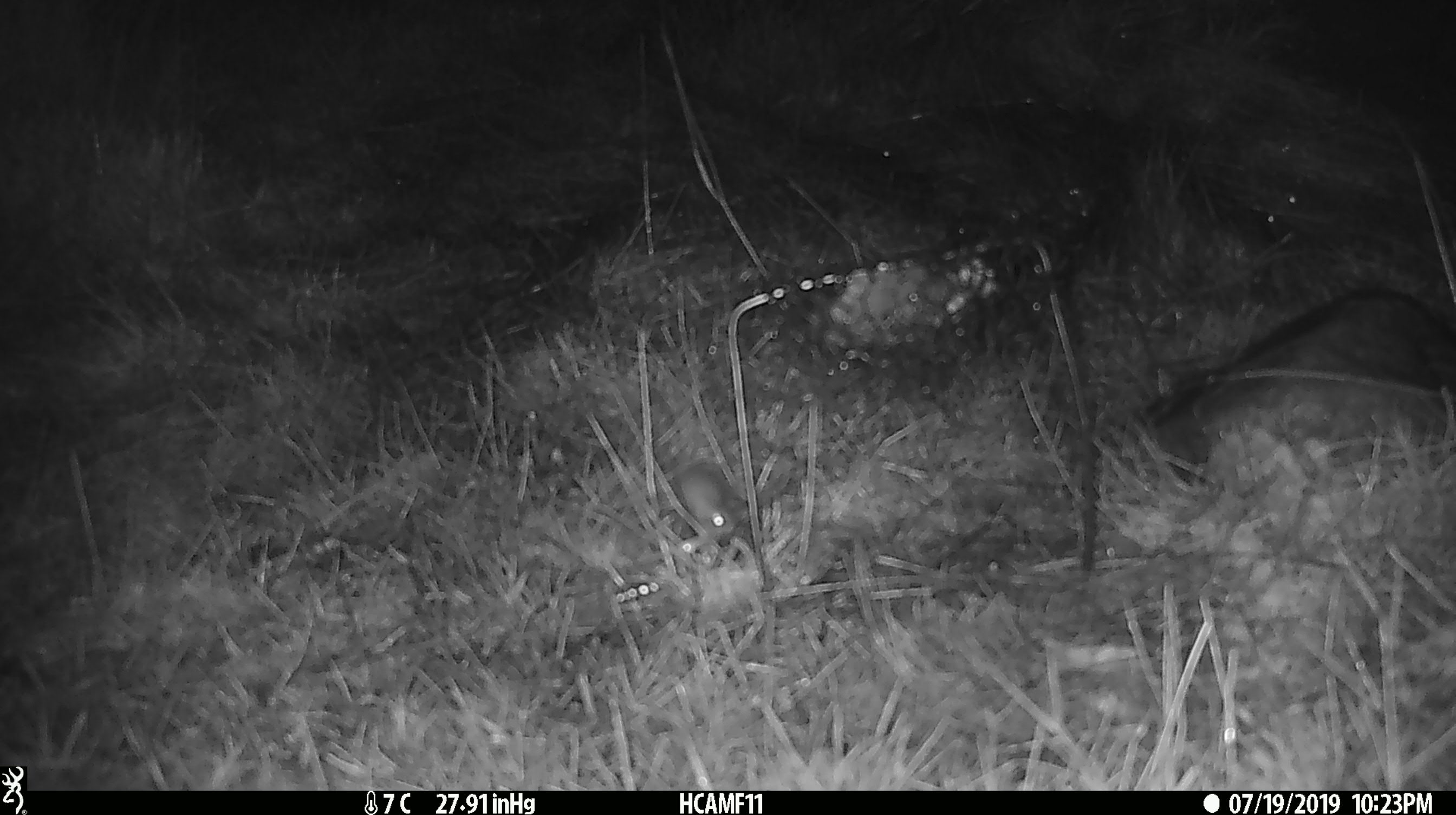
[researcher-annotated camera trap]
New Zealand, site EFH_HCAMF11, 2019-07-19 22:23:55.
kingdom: Animalia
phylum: Chordata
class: Mammalia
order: Rodentia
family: Muridae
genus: Mus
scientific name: Mus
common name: mouse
Mouse (Mus).